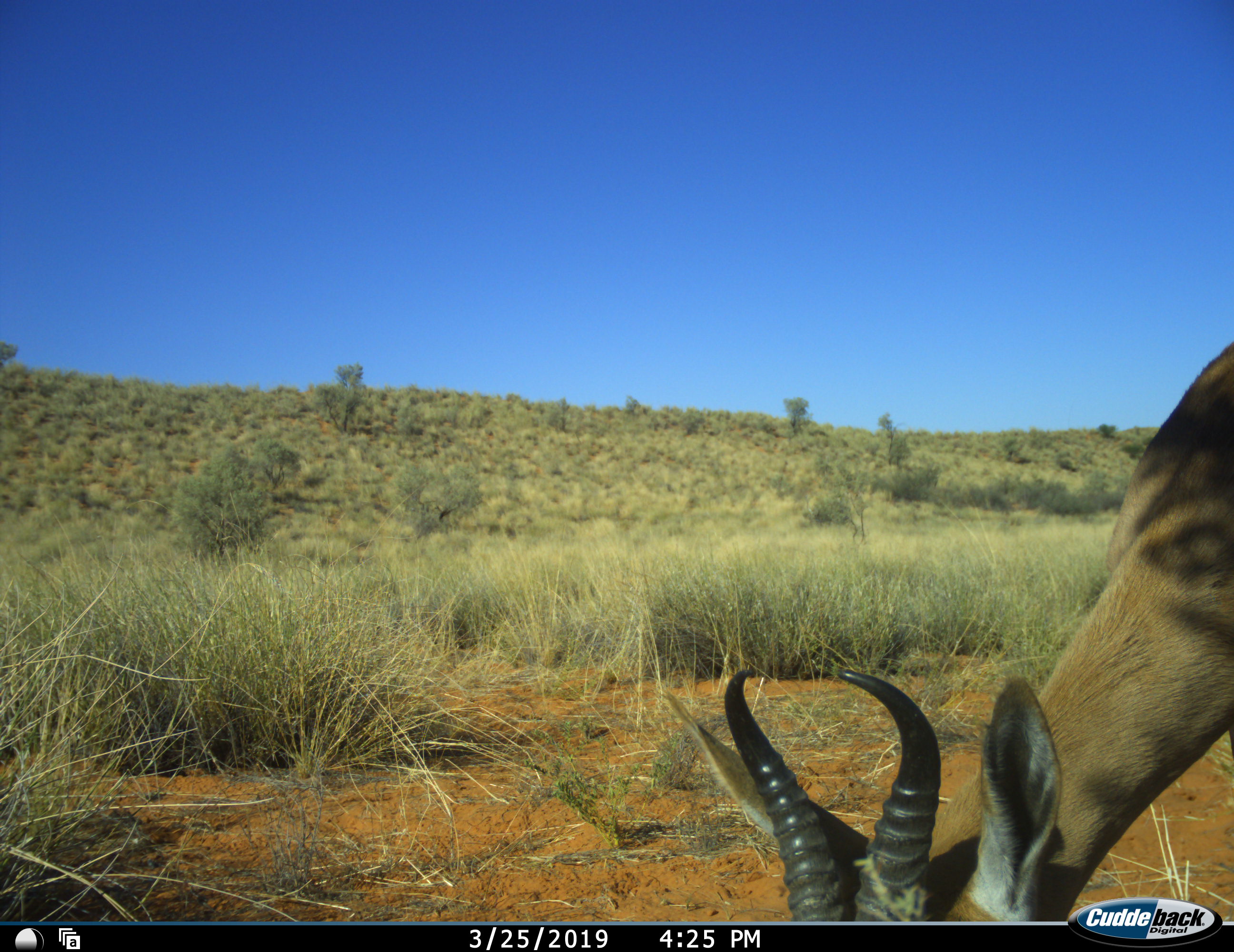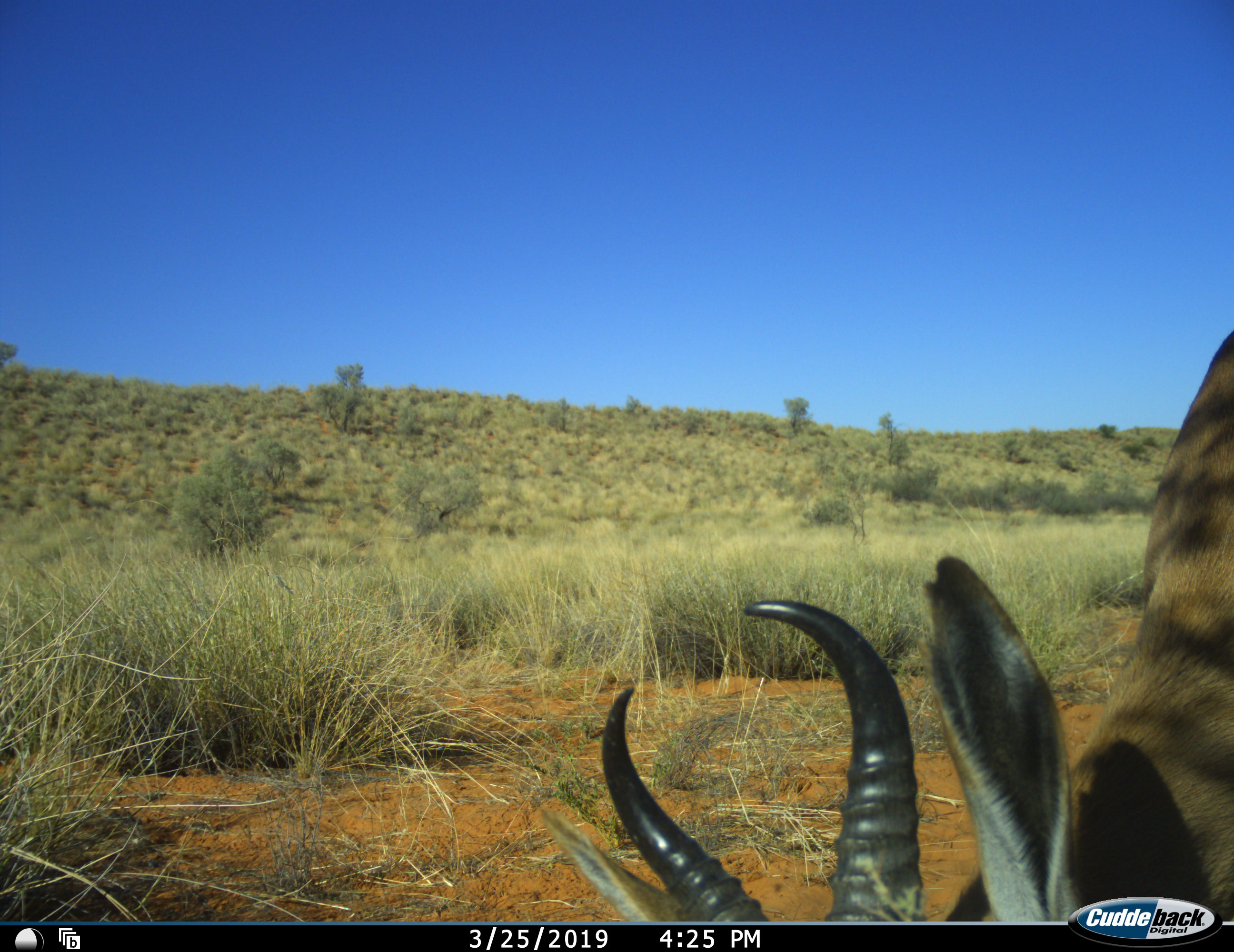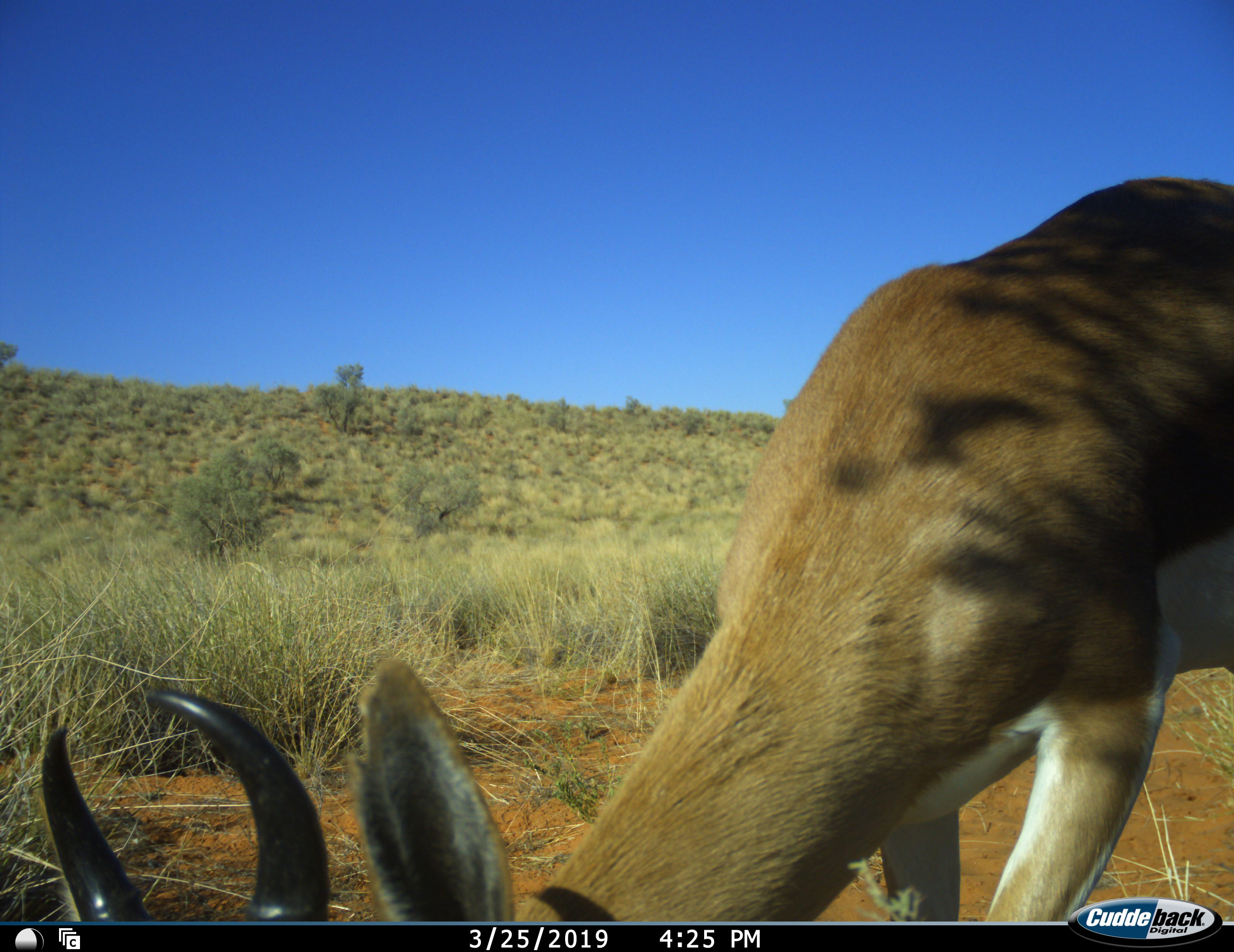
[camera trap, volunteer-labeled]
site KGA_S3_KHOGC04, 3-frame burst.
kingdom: Animalia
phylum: Chordata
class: Mammalia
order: Artiodactyla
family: Bovidae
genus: Antidorcas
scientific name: Antidorcas marsupialis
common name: springbok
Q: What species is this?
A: Springbok (Antidorcas marsupialis).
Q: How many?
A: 1.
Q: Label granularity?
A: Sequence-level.